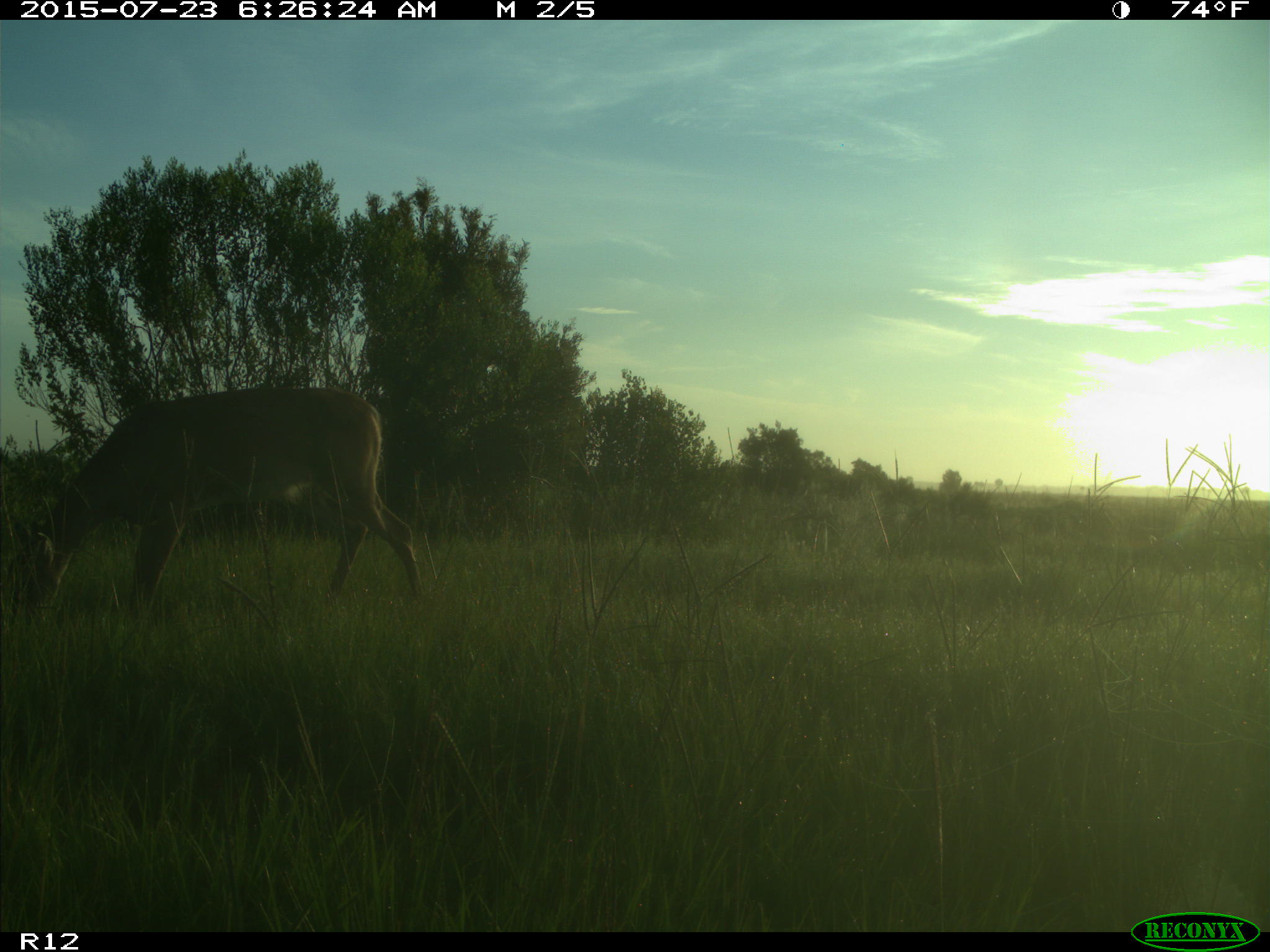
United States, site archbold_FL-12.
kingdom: Animalia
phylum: Chordata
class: Mammalia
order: Artiodactyla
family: Cervidae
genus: Odocoileus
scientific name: Odocoileus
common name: deer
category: unidentified deer